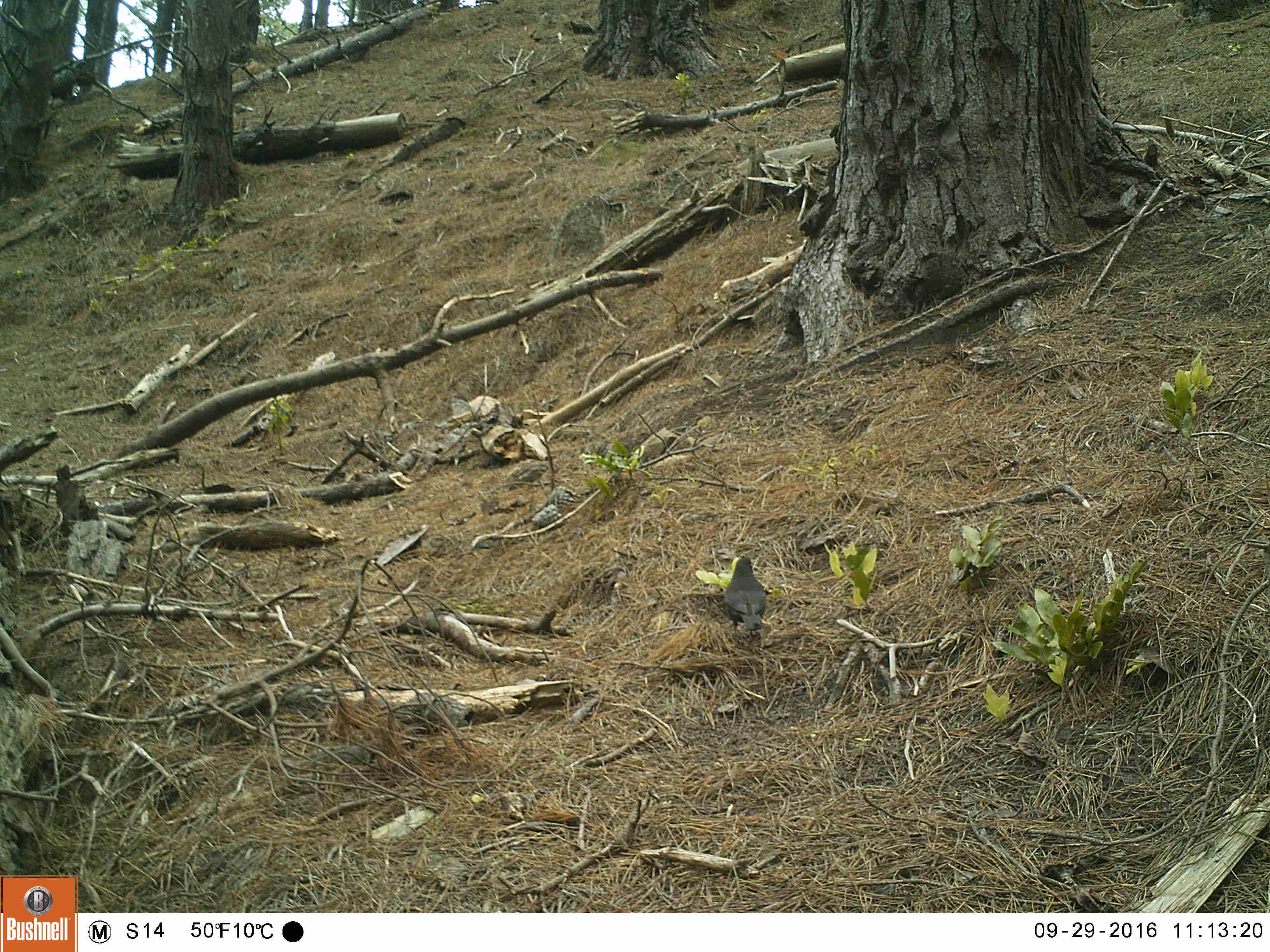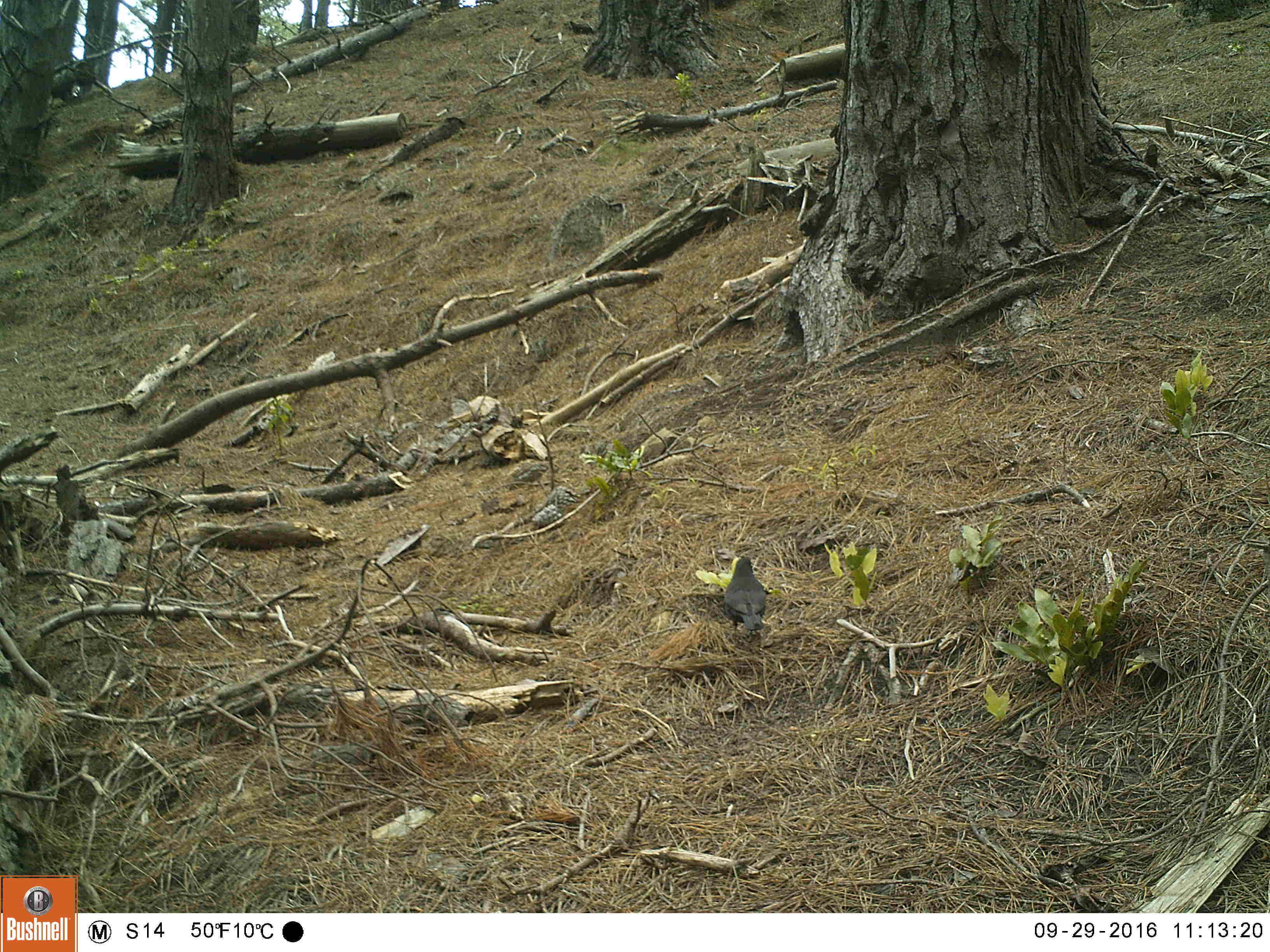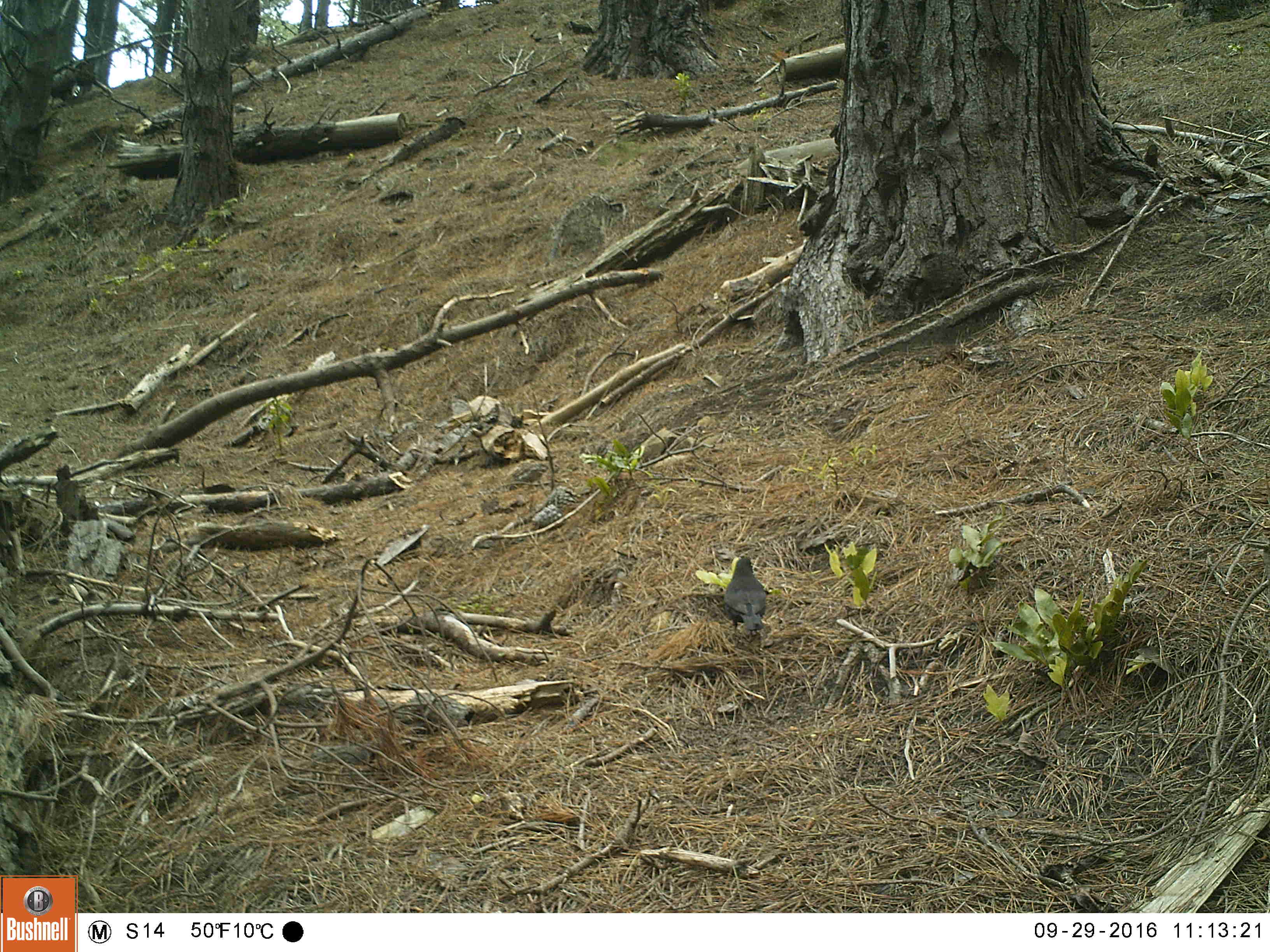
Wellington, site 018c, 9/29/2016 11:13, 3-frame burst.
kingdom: Animalia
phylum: Chordata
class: Aves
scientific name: Aves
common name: bird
Bird (Aves).